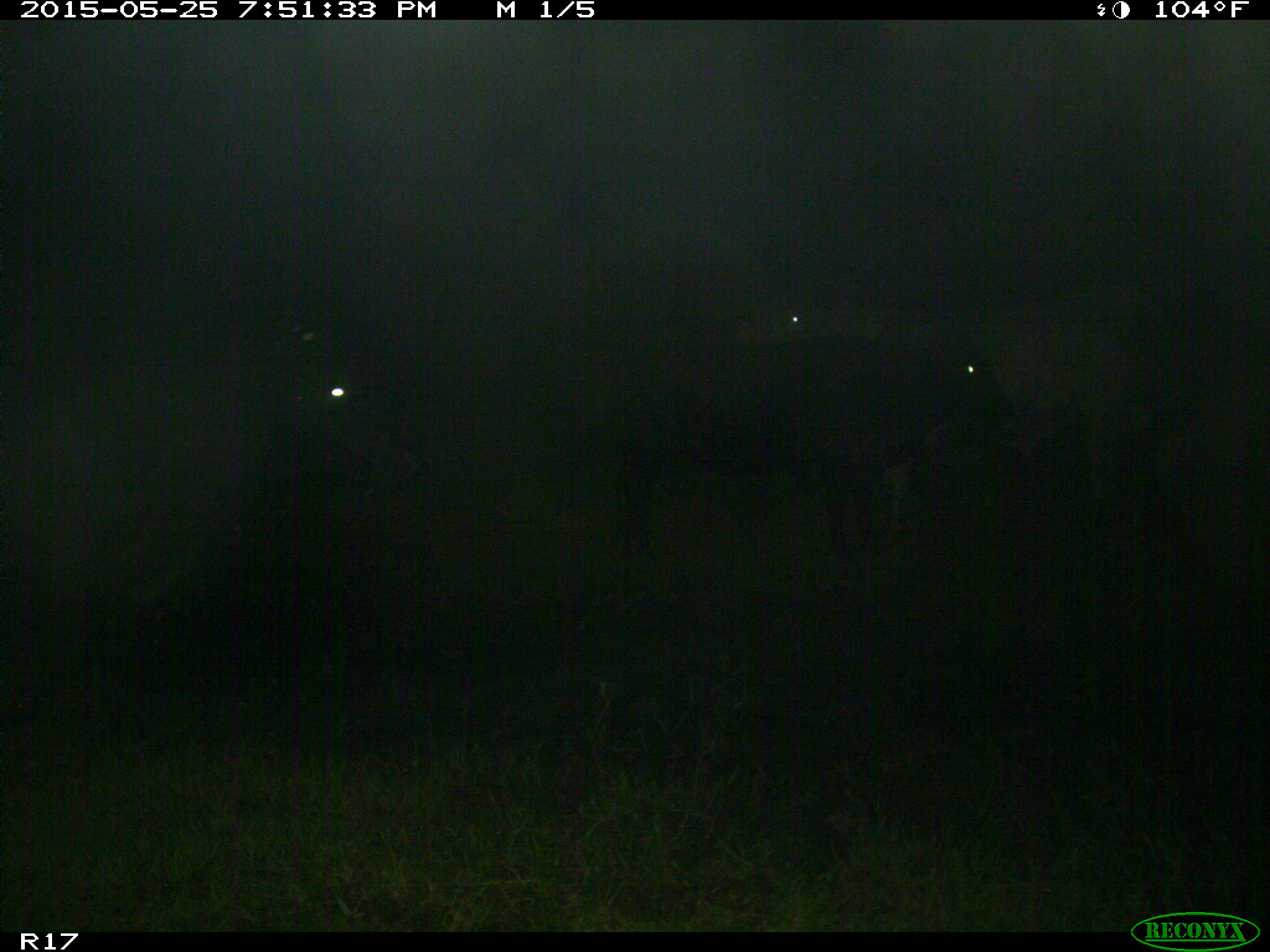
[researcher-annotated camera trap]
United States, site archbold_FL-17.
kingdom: Animalia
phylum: Chordata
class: Mammalia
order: Artiodactyla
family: Bovidae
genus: Bos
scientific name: Bos taurus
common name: domestic cow